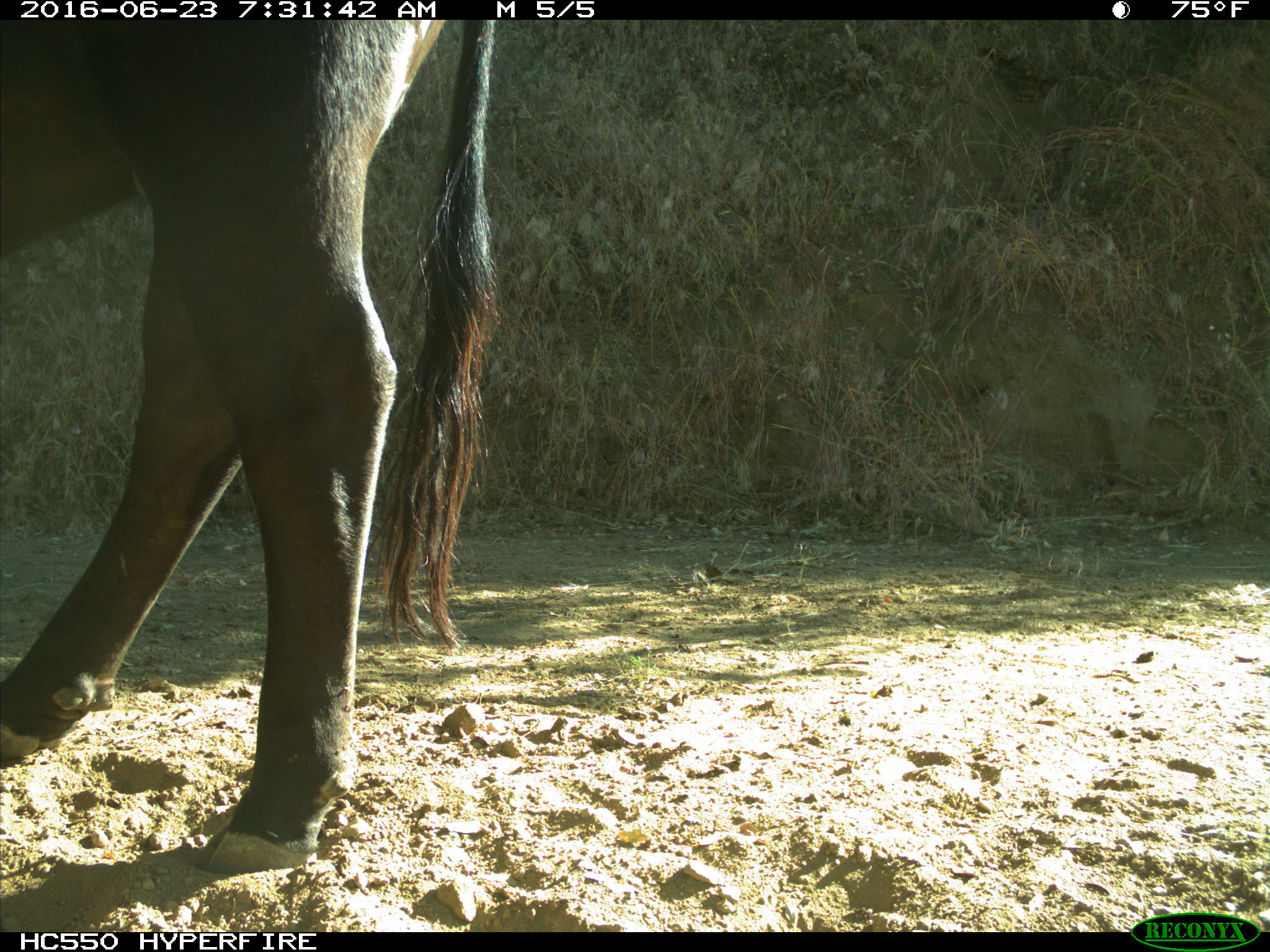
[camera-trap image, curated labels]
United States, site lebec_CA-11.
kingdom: Animalia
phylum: Chordata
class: Mammalia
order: Artiodactyla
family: Bovidae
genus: Bos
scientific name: Bos taurus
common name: domestic cow